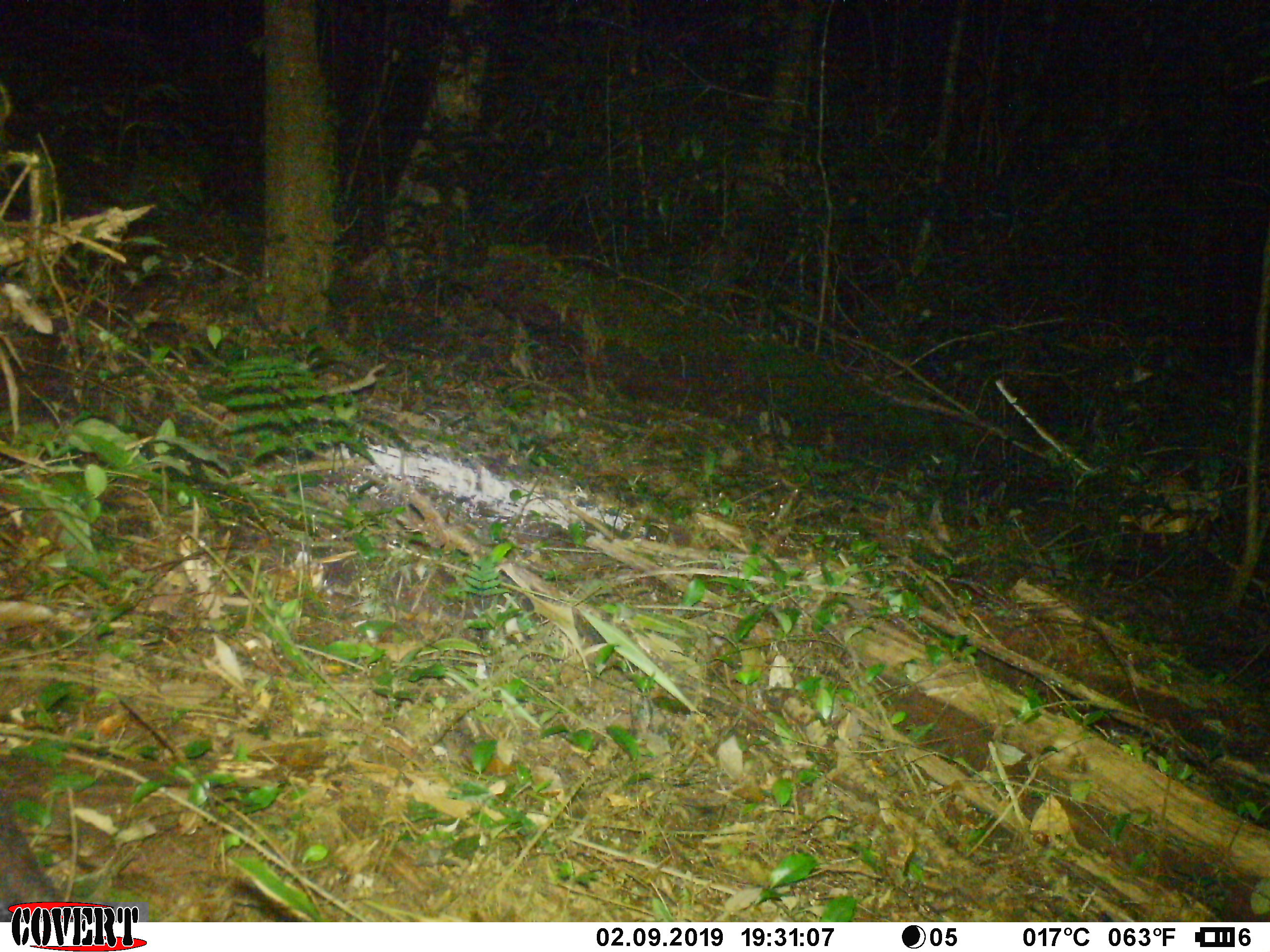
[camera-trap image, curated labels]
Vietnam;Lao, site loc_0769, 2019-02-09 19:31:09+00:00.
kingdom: Animalia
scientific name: Animalia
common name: animal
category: unidentified animal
Unidentified animal (animal) (Animalia). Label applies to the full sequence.